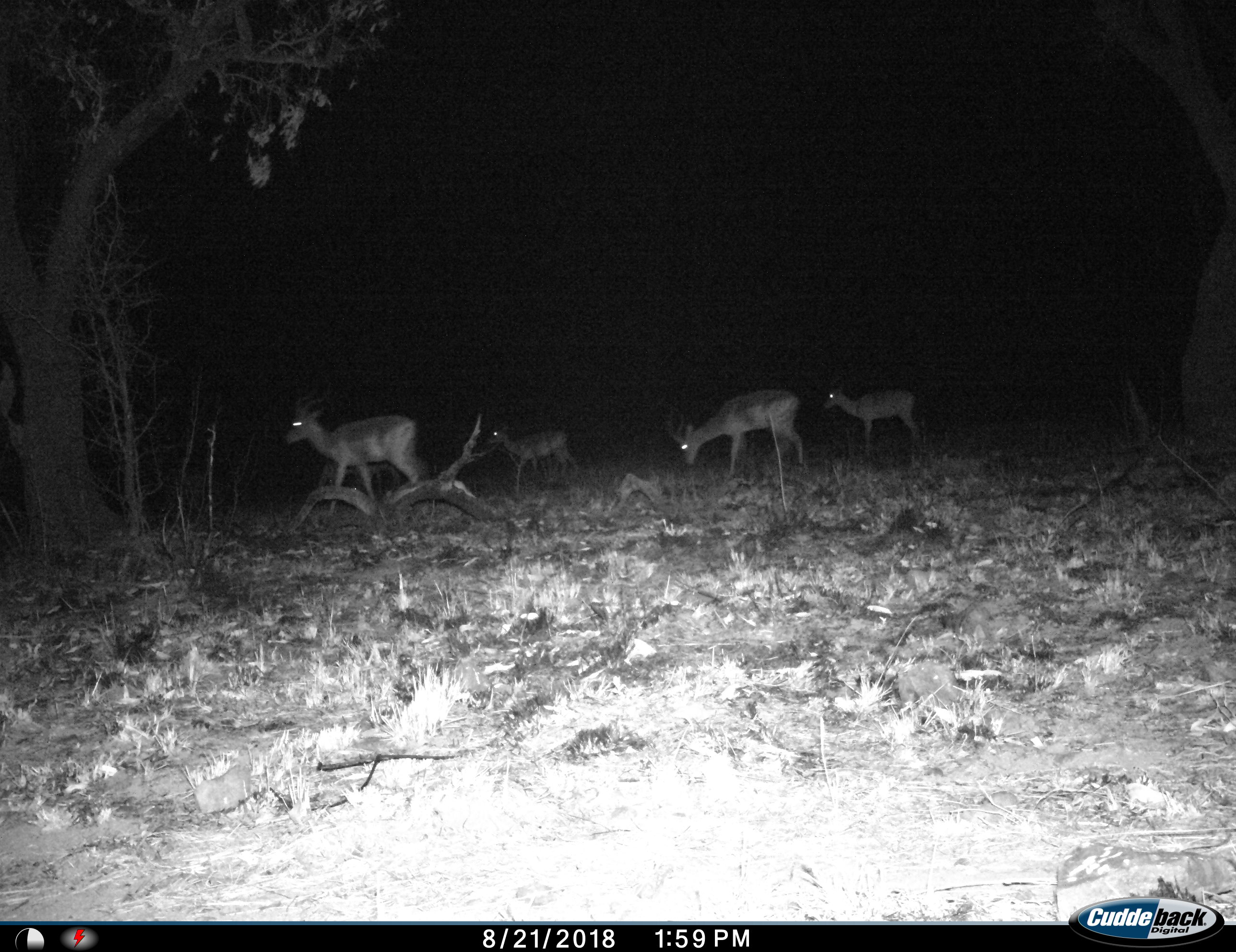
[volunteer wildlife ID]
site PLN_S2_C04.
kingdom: Animalia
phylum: Chordata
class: Mammalia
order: Artiodactyla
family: Bovidae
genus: Aepyceros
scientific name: Aepyceros melampus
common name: impala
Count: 4.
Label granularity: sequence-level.